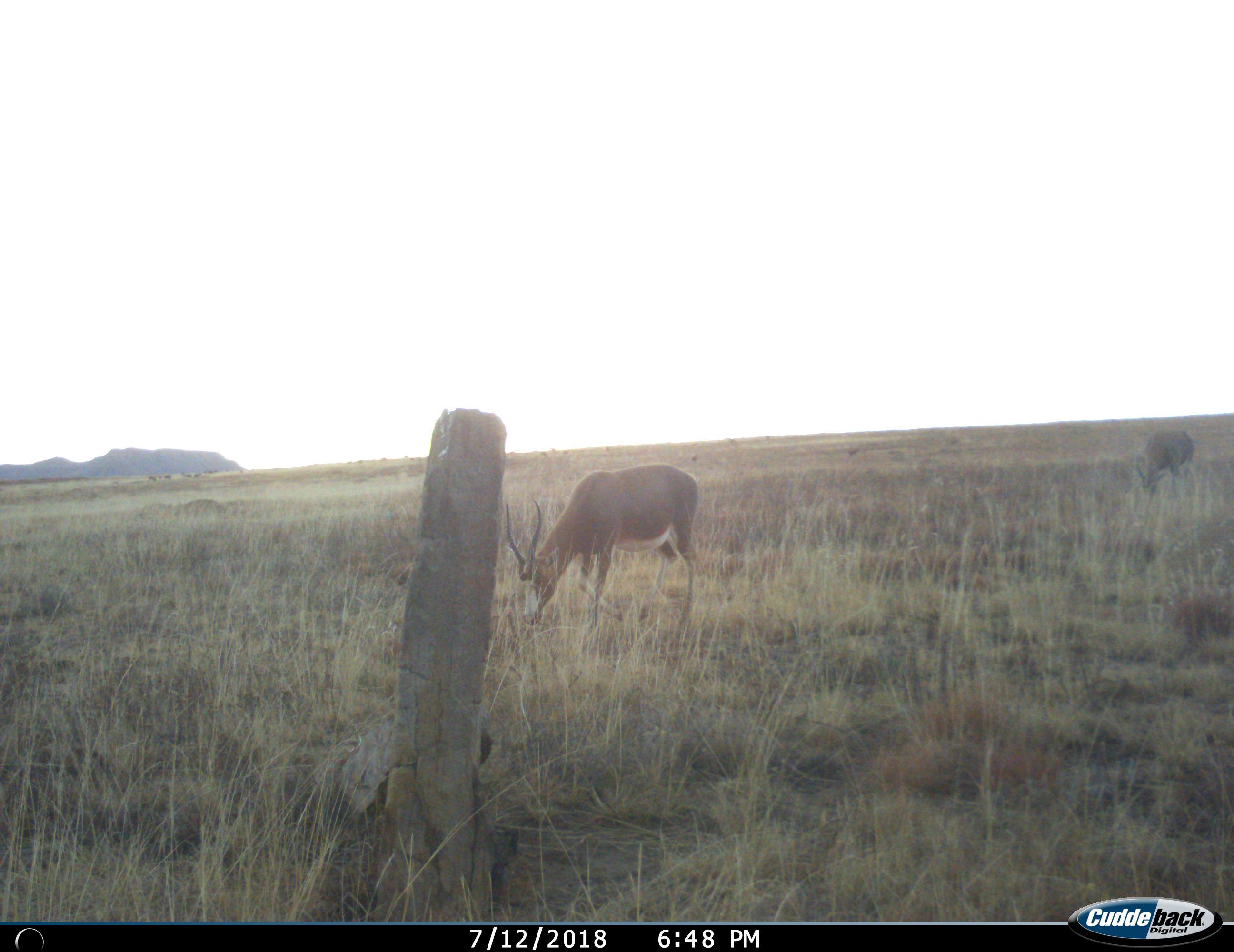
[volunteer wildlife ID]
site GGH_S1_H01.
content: unidentified animal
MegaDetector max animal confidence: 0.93